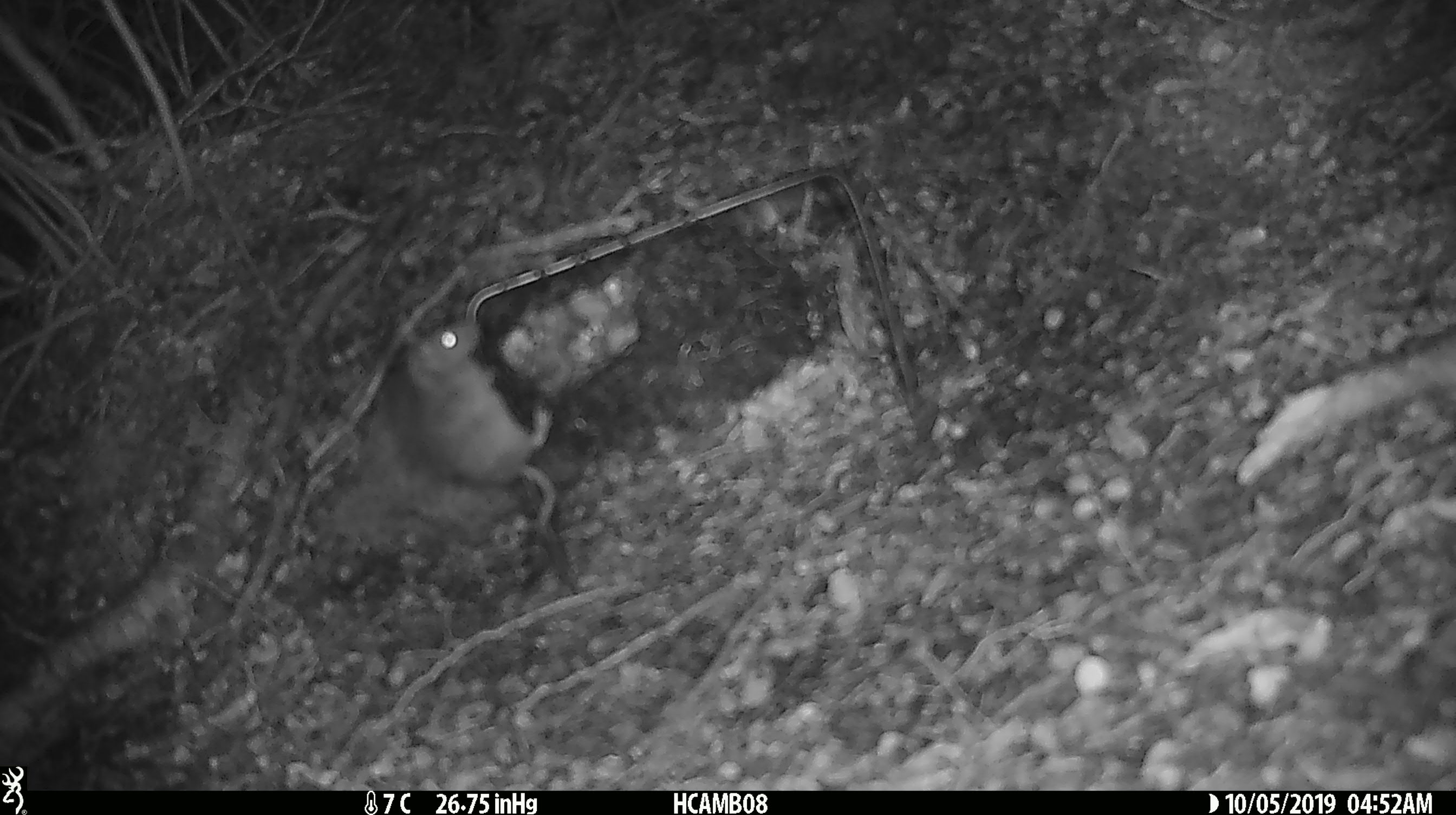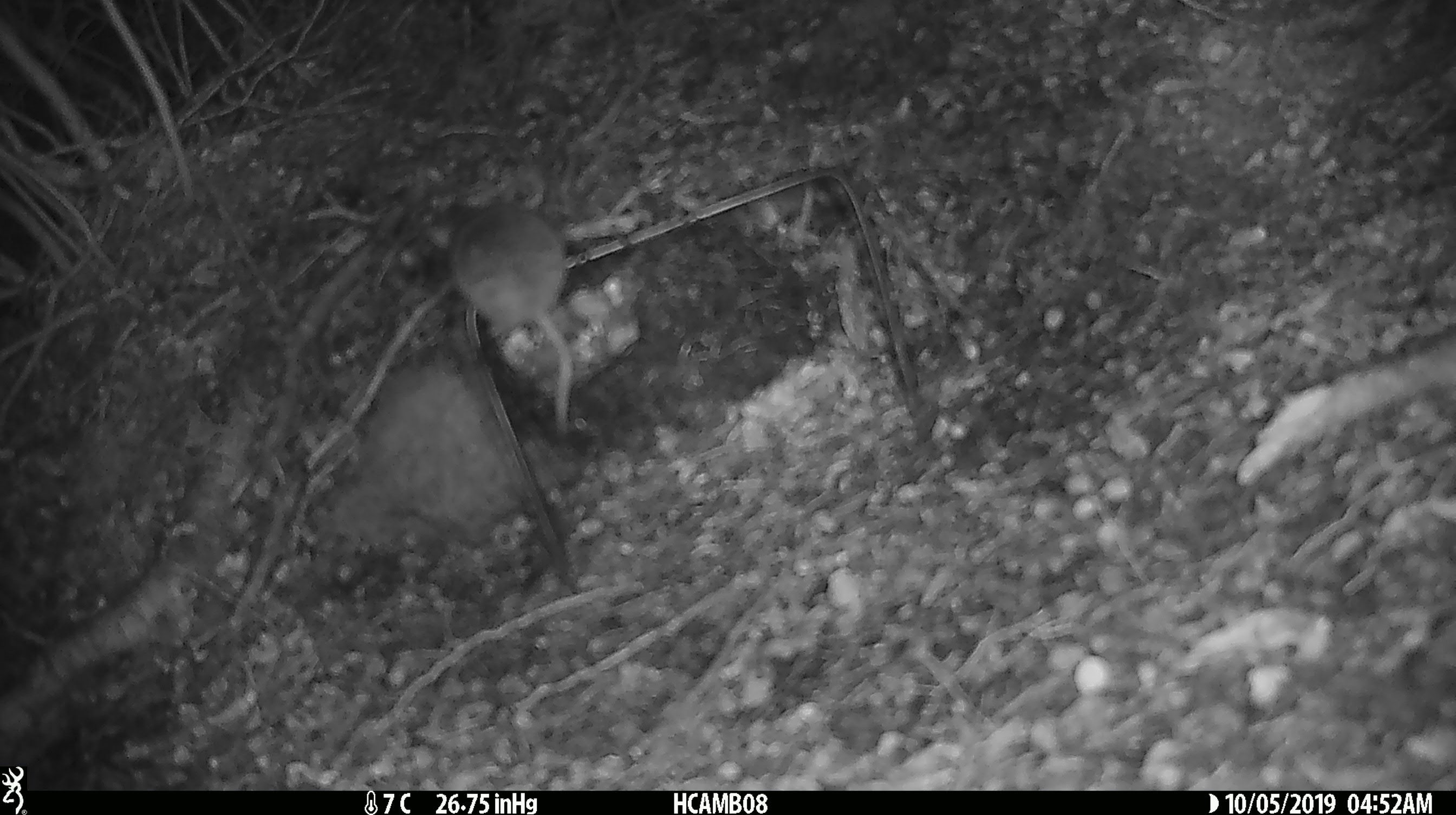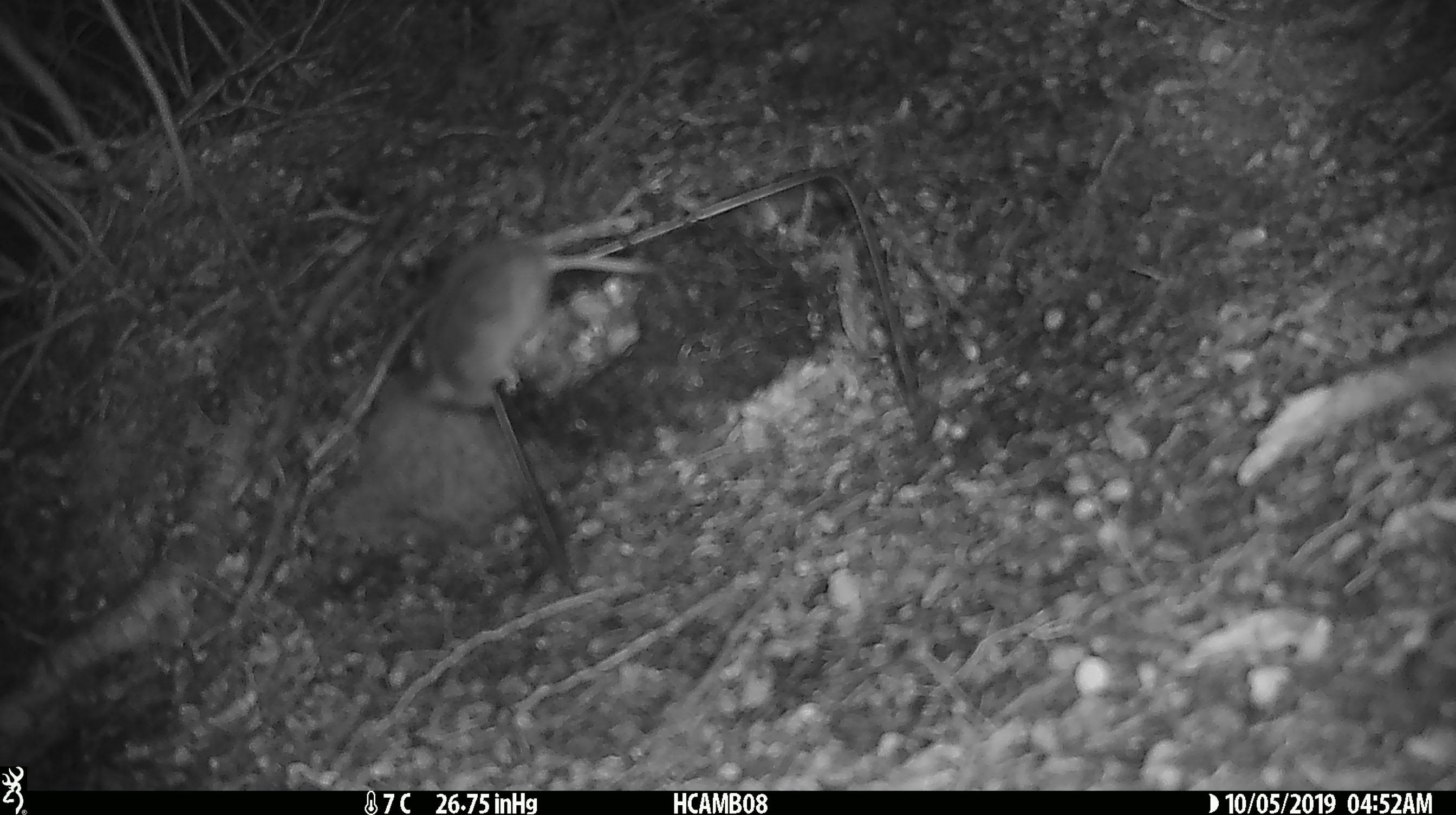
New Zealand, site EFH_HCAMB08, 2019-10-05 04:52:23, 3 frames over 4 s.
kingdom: Animalia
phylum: Chordata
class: Mammalia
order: Rodentia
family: Muridae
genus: Mus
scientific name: Mus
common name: mouse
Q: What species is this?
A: Mouse (Mus).